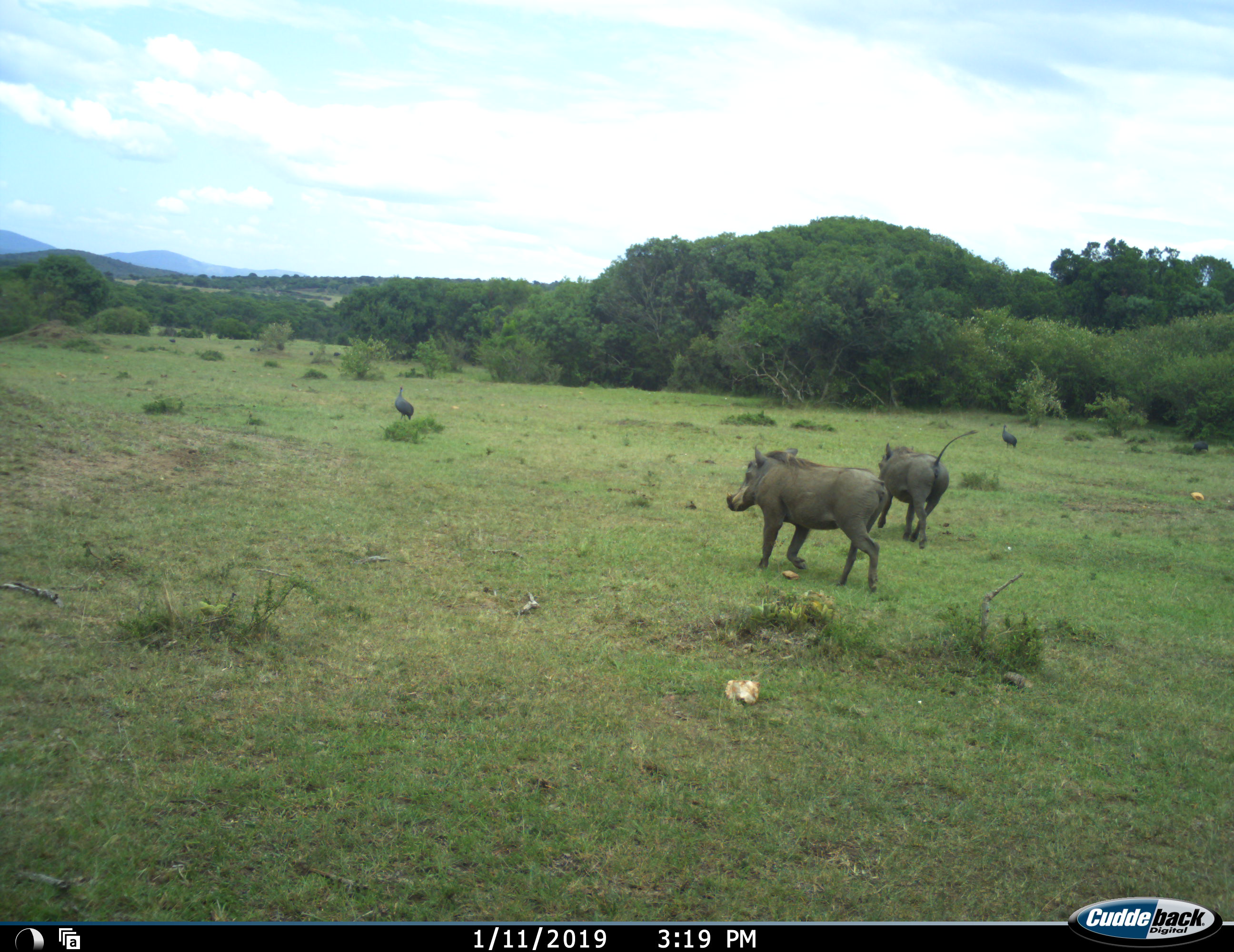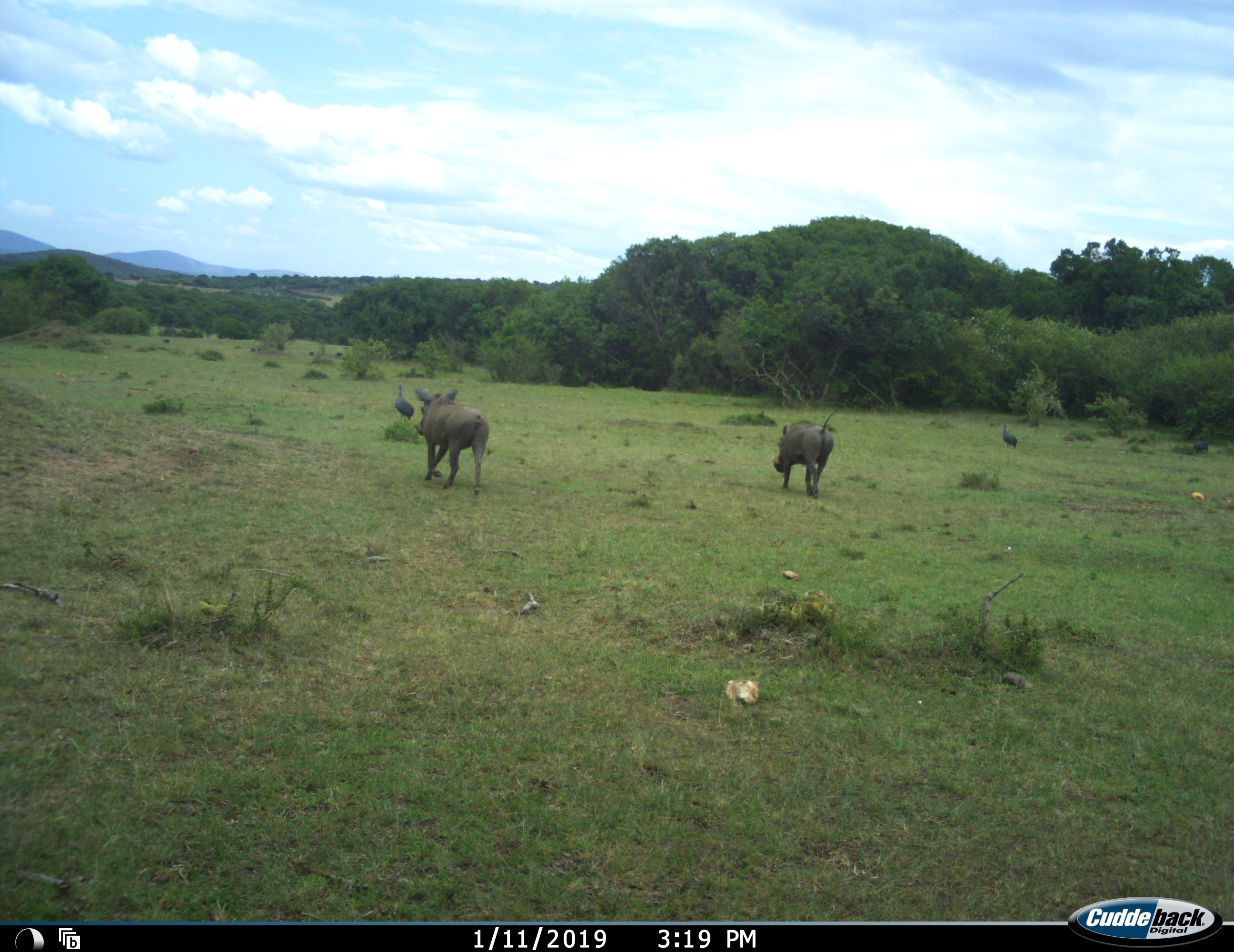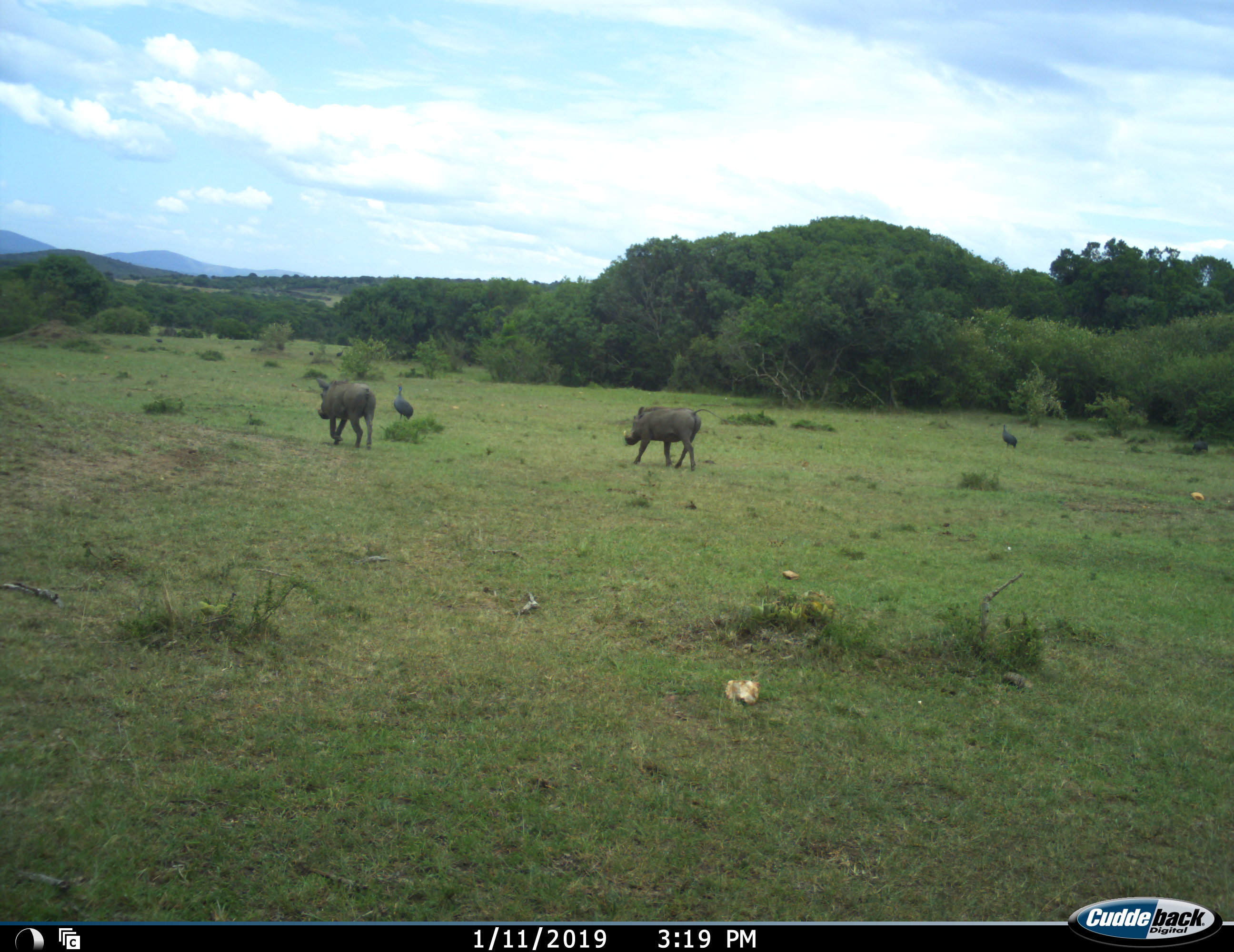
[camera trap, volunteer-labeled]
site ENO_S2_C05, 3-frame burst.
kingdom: Animalia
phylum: Chordata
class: Aves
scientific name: Aves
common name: bird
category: birdother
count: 2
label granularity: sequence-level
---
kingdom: Animalia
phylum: Chordata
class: Mammalia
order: Artiodactyla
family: Suidae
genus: Phacochoerus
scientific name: Phacochoerus africanus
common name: warthog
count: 2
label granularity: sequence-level